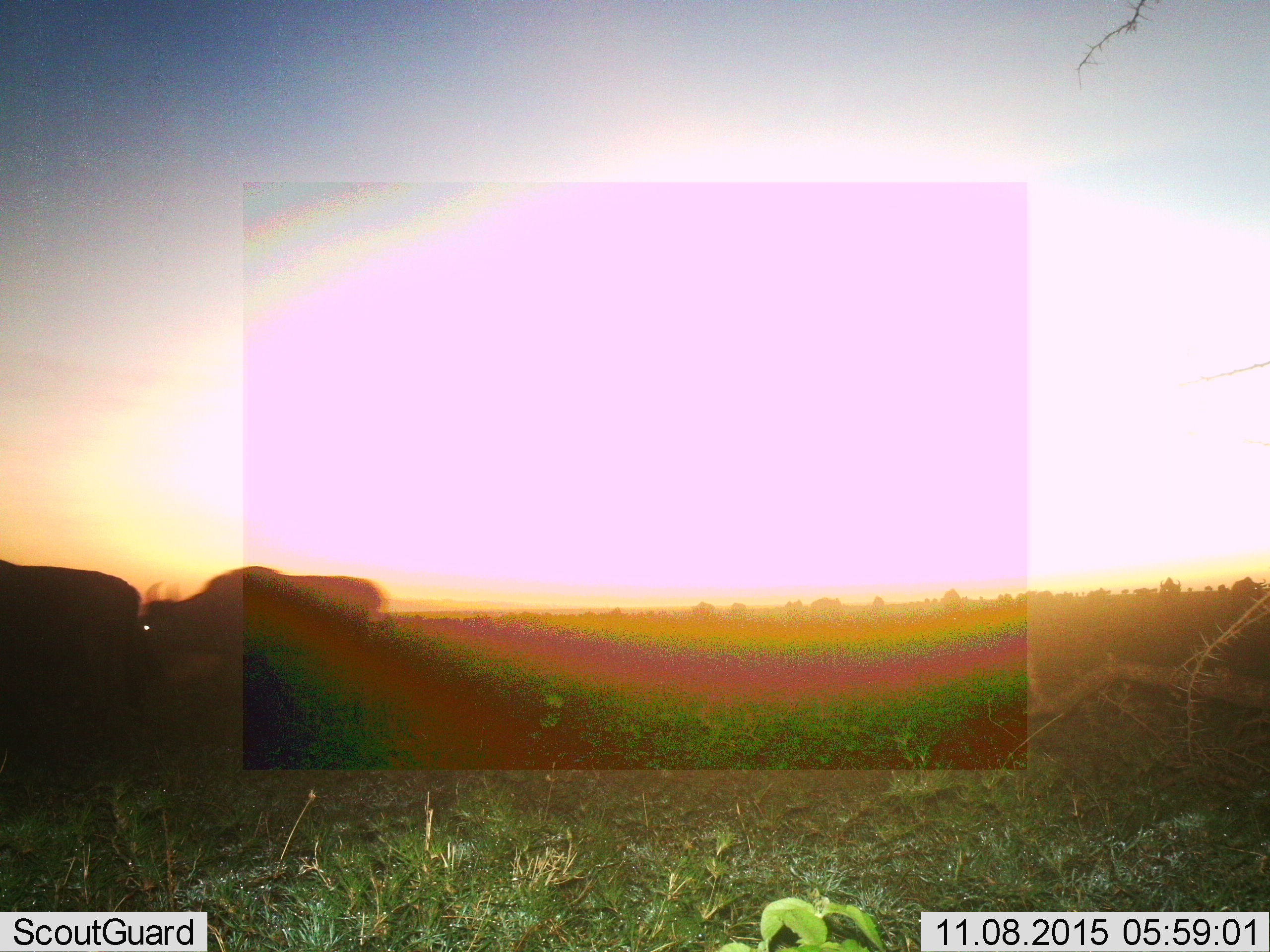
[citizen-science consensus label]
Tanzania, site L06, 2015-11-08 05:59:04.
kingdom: Animalia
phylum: Chordata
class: Mammalia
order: Artiodactyla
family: Bovidae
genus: Connochaetes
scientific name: Connochaetes taurinus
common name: blue wildebeest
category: wildebeest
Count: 2.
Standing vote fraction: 17%.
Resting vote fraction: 0%.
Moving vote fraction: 83%.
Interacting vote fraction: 0%.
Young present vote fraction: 0%.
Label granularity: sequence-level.